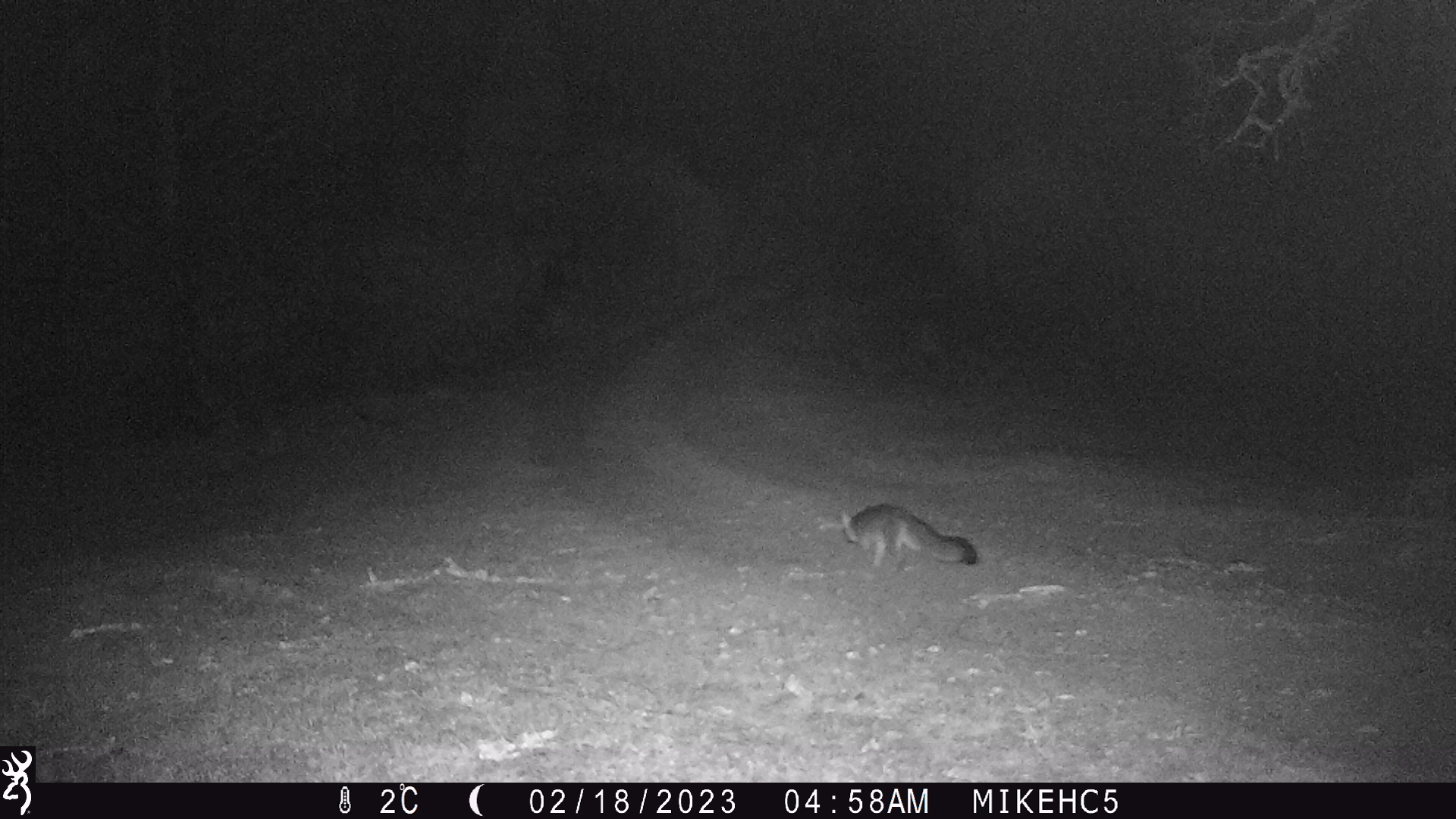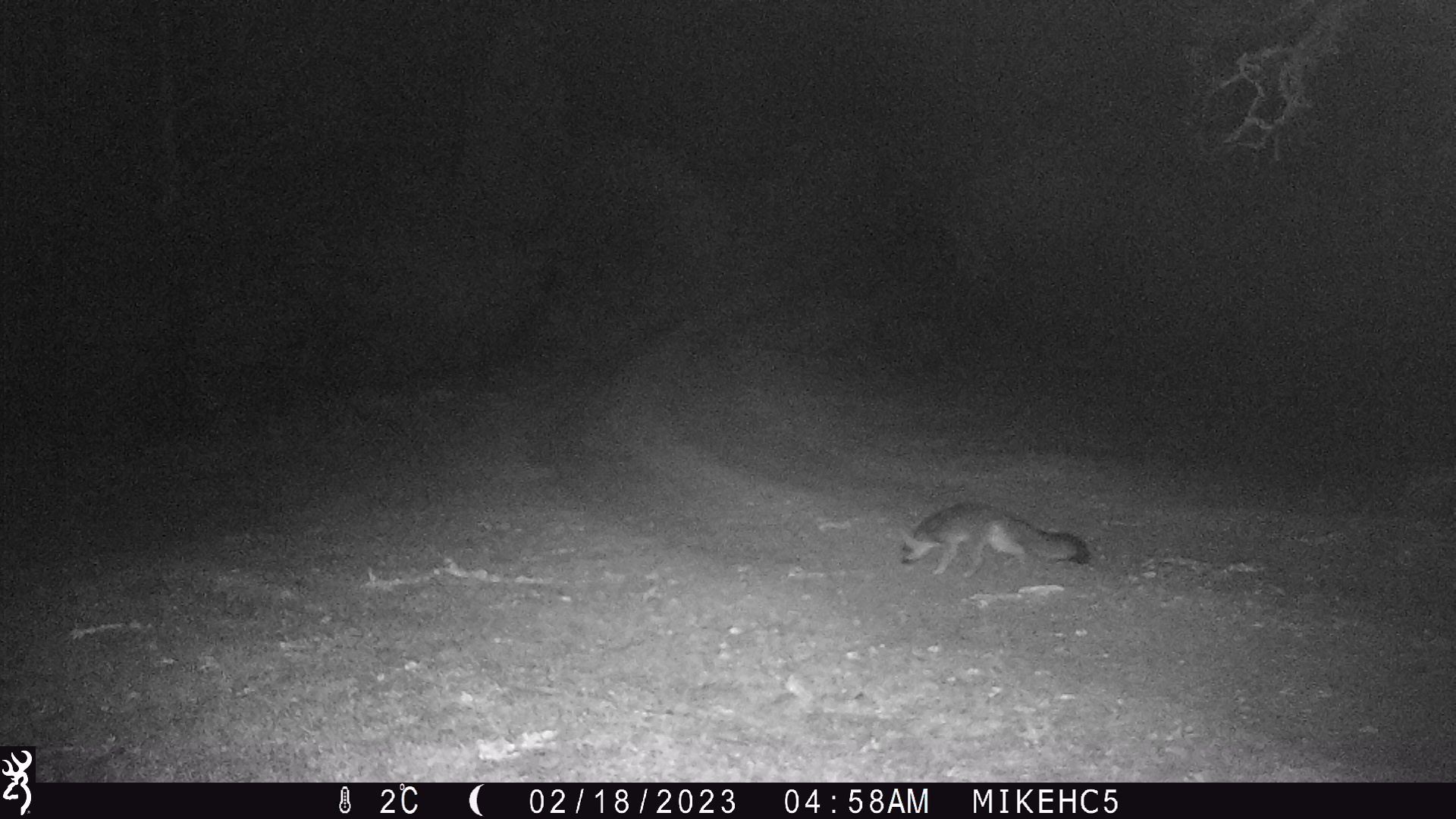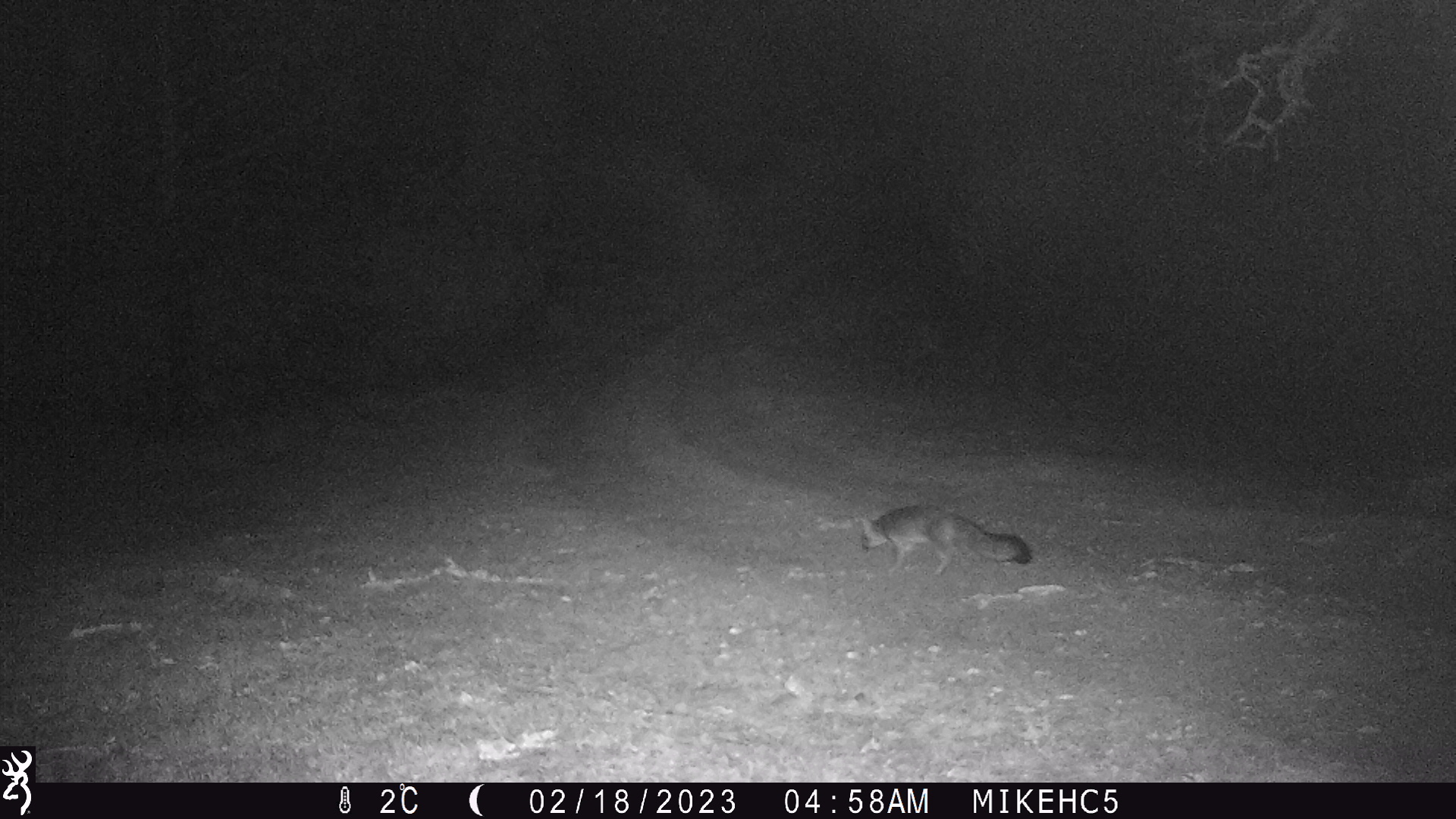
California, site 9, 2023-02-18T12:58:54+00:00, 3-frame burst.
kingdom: Animalia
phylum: Chordata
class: Mammalia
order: Carnivora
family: Canidae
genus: Urocyon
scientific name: Urocyon cinereoargenteus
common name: gray fox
Gray fox (Urocyon cinereoargenteus).